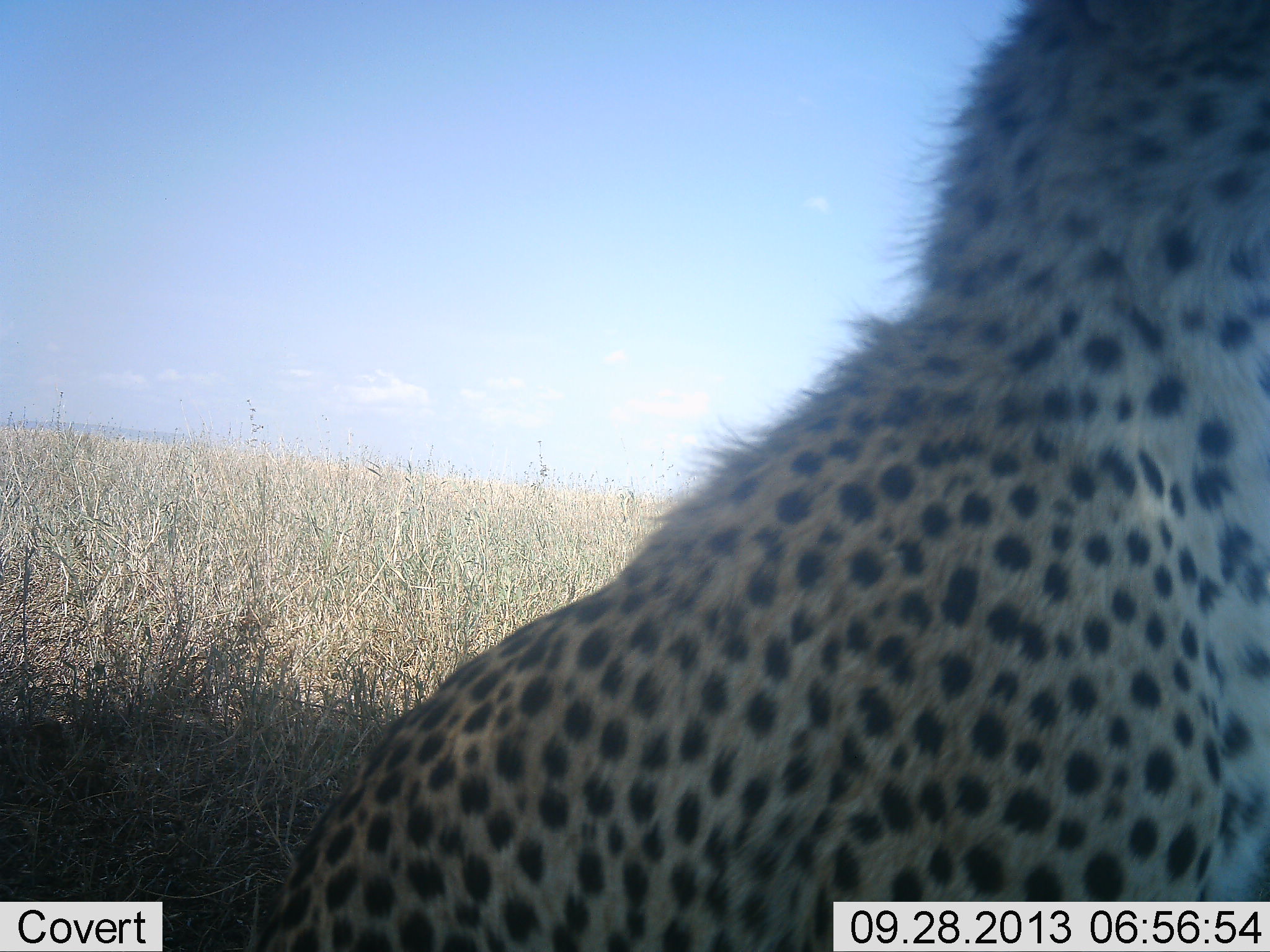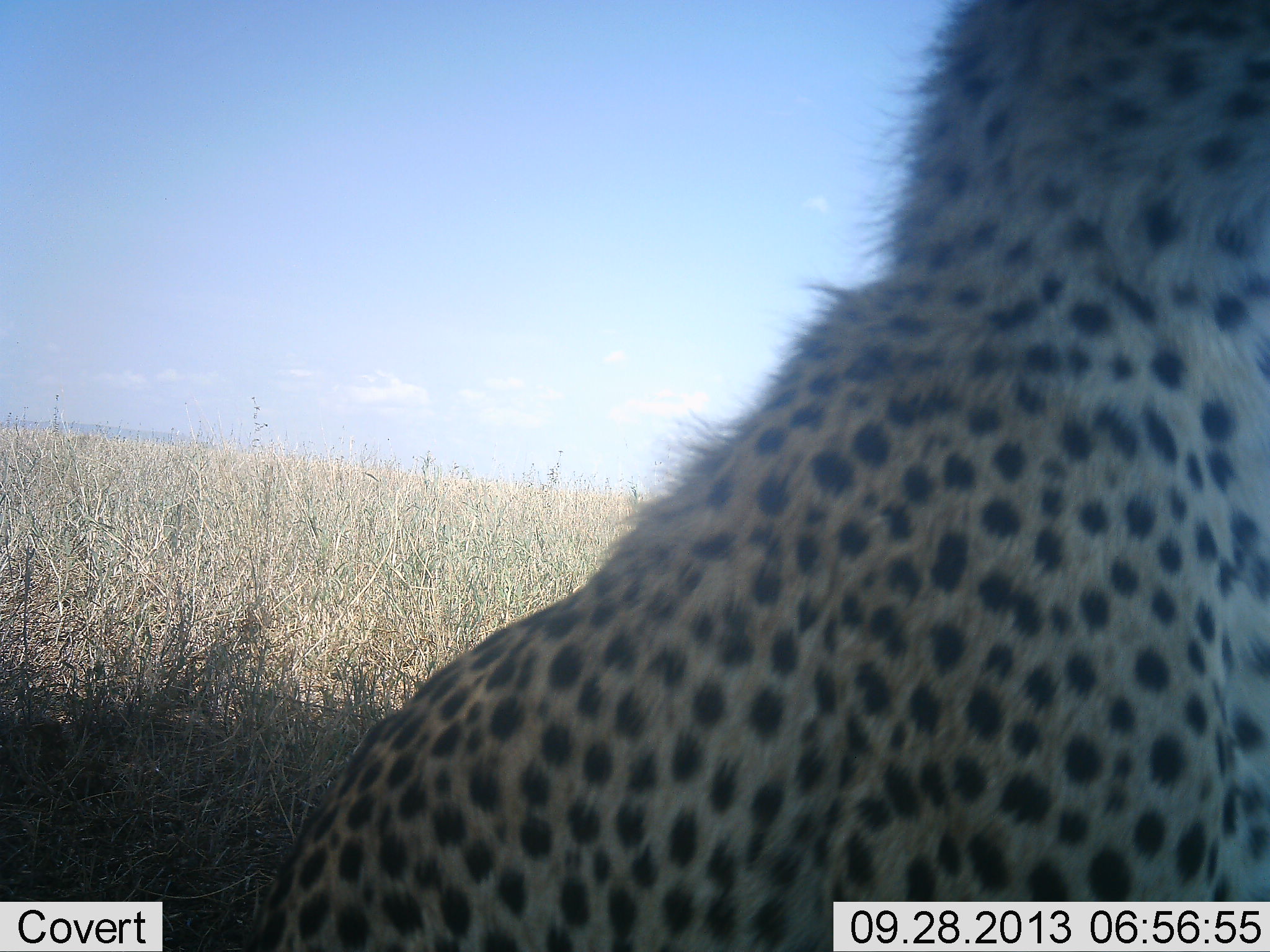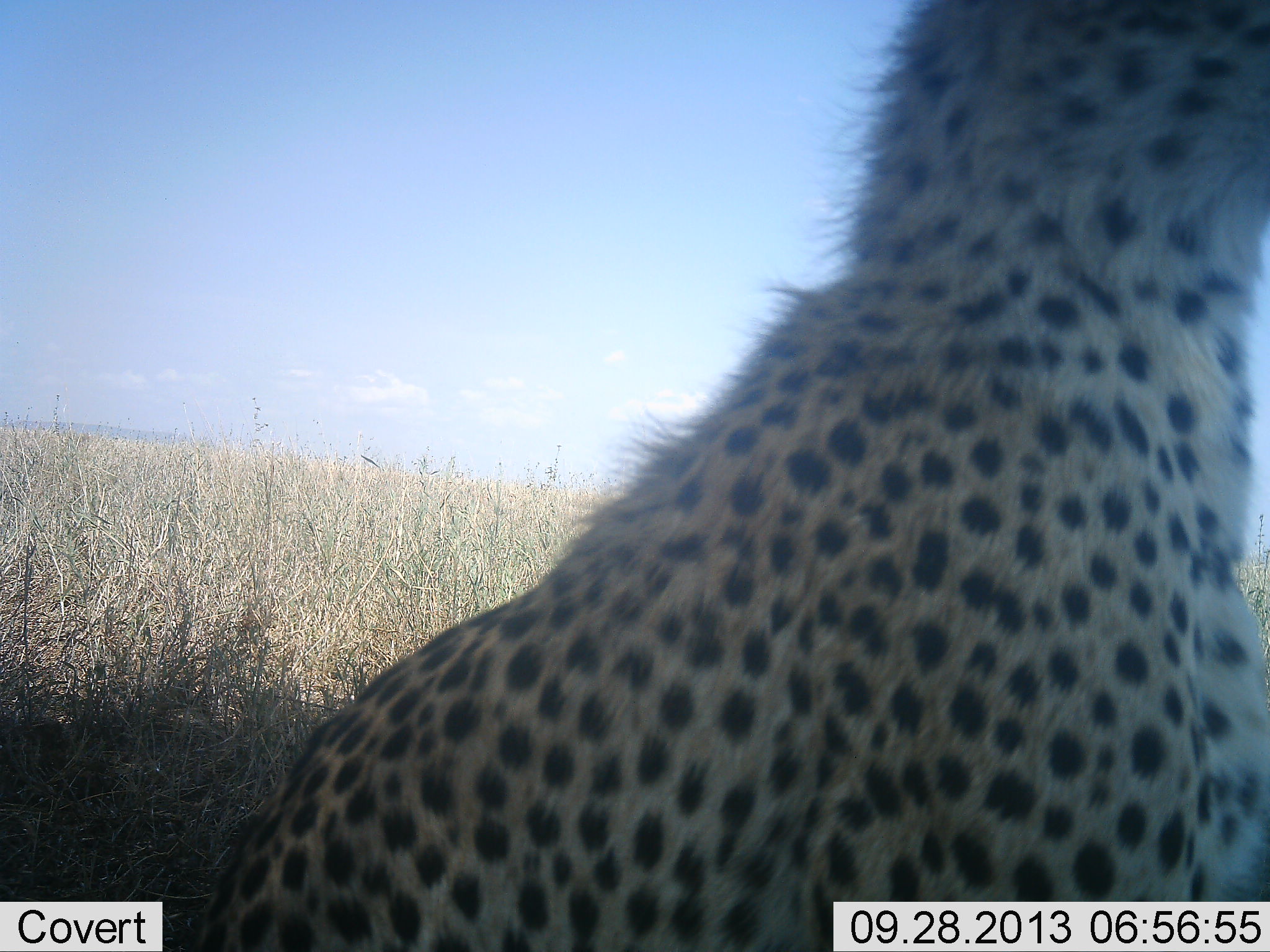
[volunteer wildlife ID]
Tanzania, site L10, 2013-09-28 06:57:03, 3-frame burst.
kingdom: Animalia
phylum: Chordata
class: Mammalia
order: Carnivora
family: Felidae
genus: Acinonyx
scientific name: Acinonyx jubatus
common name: cheetah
Cheetah (Acinonyx jubatus), count 1. Behavior (volunteer vote fractions): standing 6%, resting 88%, moving 12%, interacting 0%. Young present (vote fraction): 0%. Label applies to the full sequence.